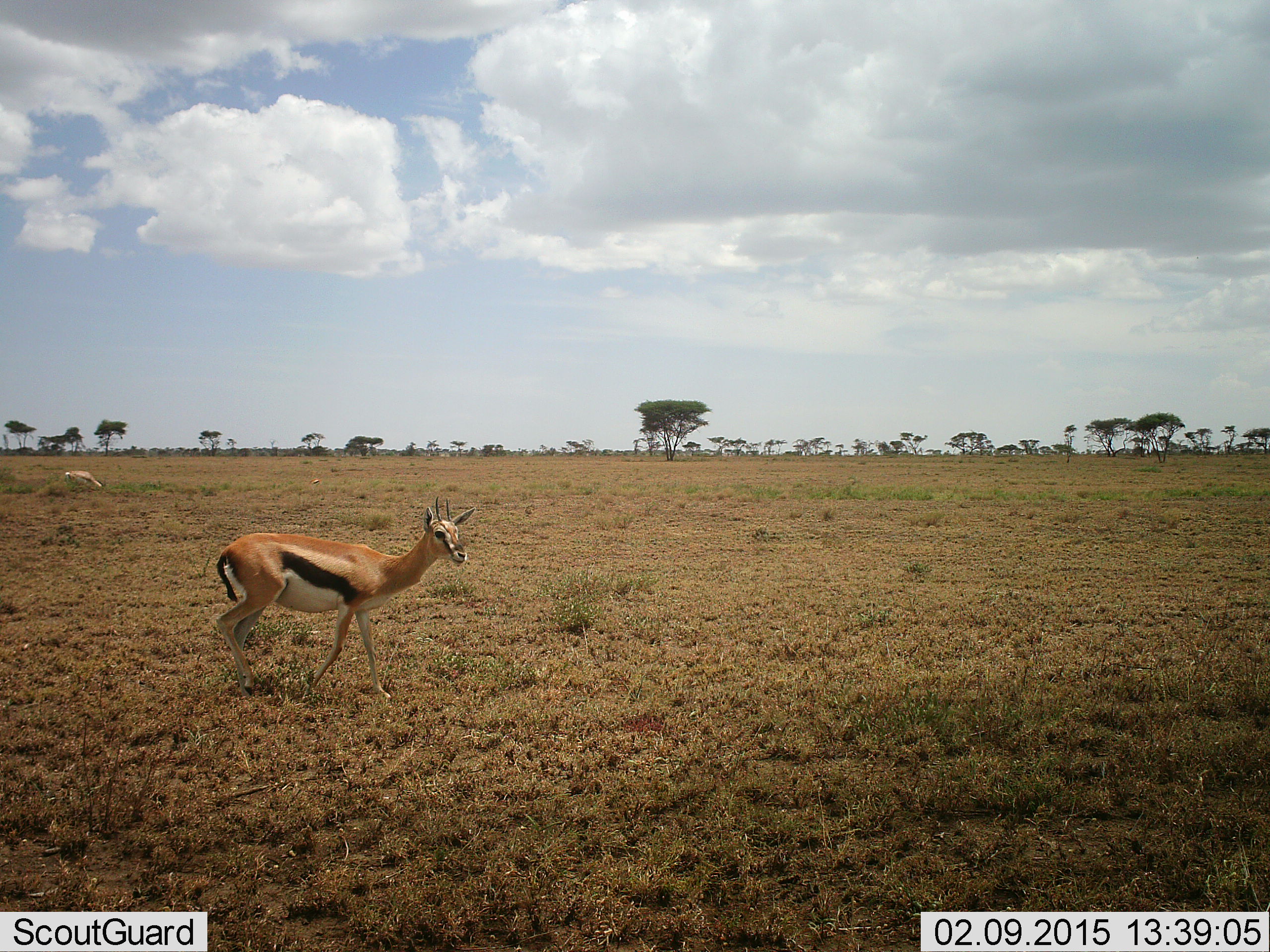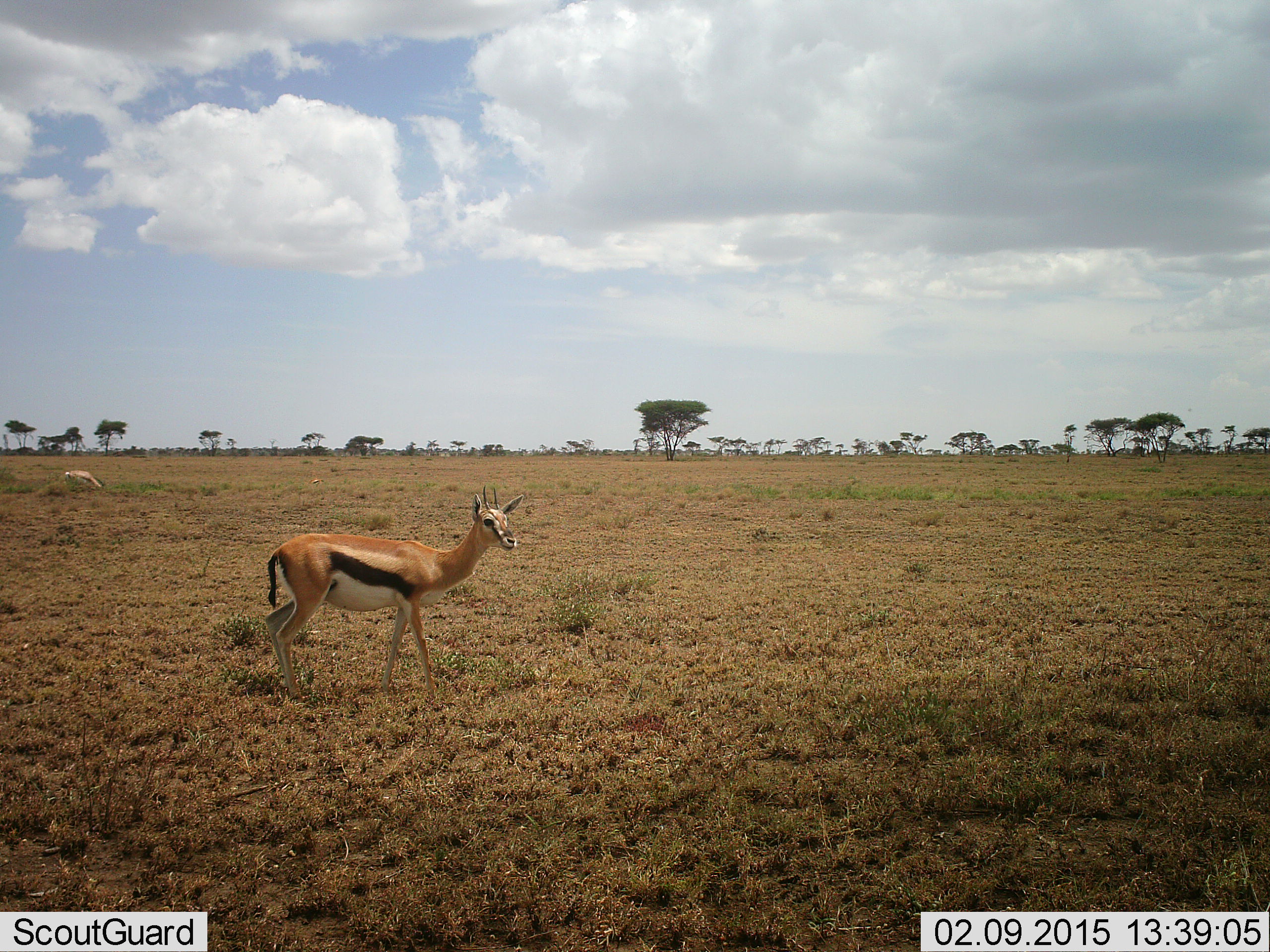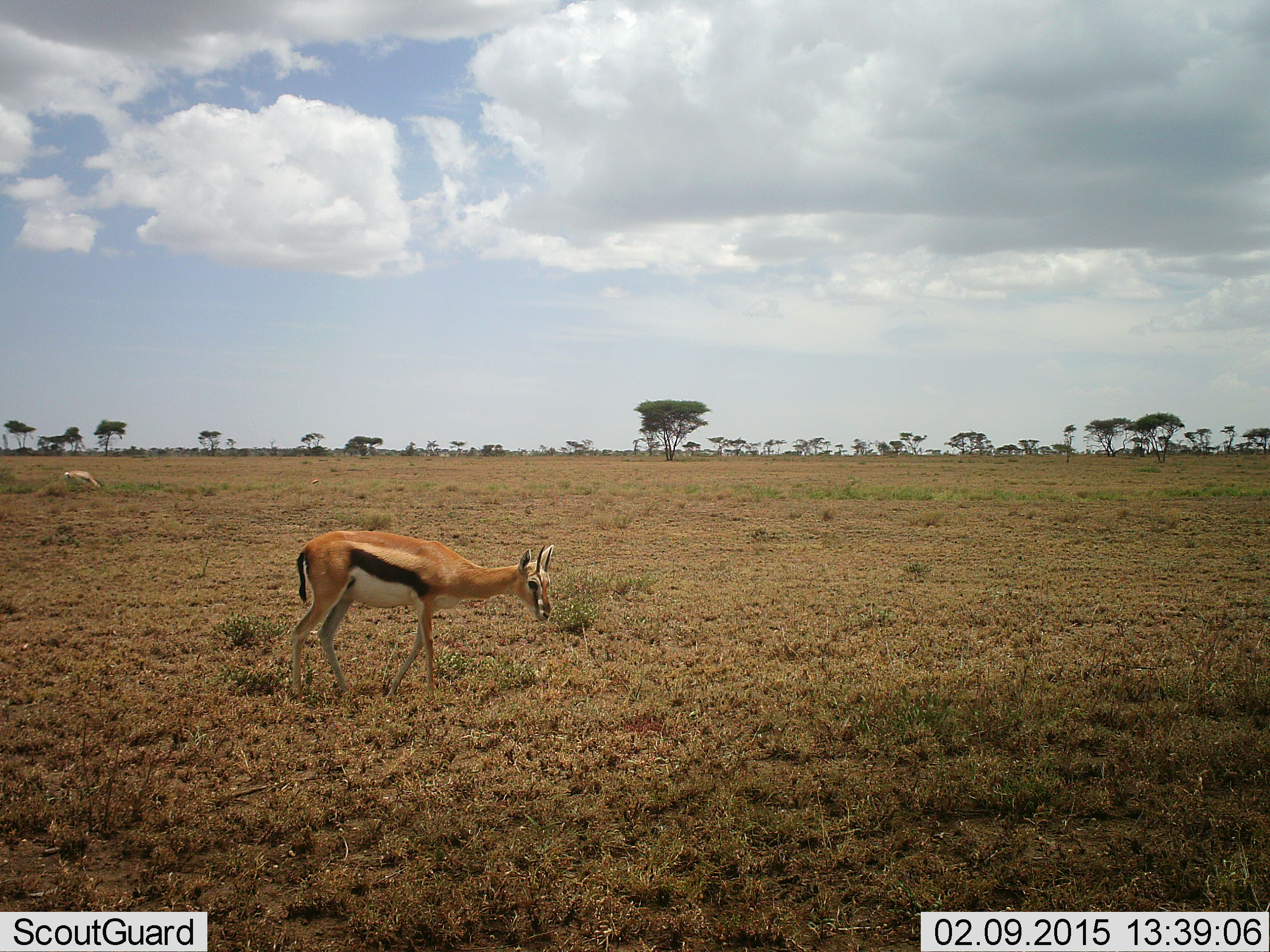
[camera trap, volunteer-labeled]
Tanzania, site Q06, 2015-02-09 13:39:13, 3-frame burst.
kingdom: Animalia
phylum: Chordata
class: Mammalia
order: Artiodactyla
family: Bovidae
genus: Eudorcas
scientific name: Eudorcas thomsonii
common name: thomson's gazelle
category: gazellethomsons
Gazellethomsons (thomson's gazelle) (Eudorcas thomsonii), count 2. Behavior (volunteer vote fractions): standing 33%, resting 0%, moving 67%, interacting 0%. Young present (vote fraction): 0%. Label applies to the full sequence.